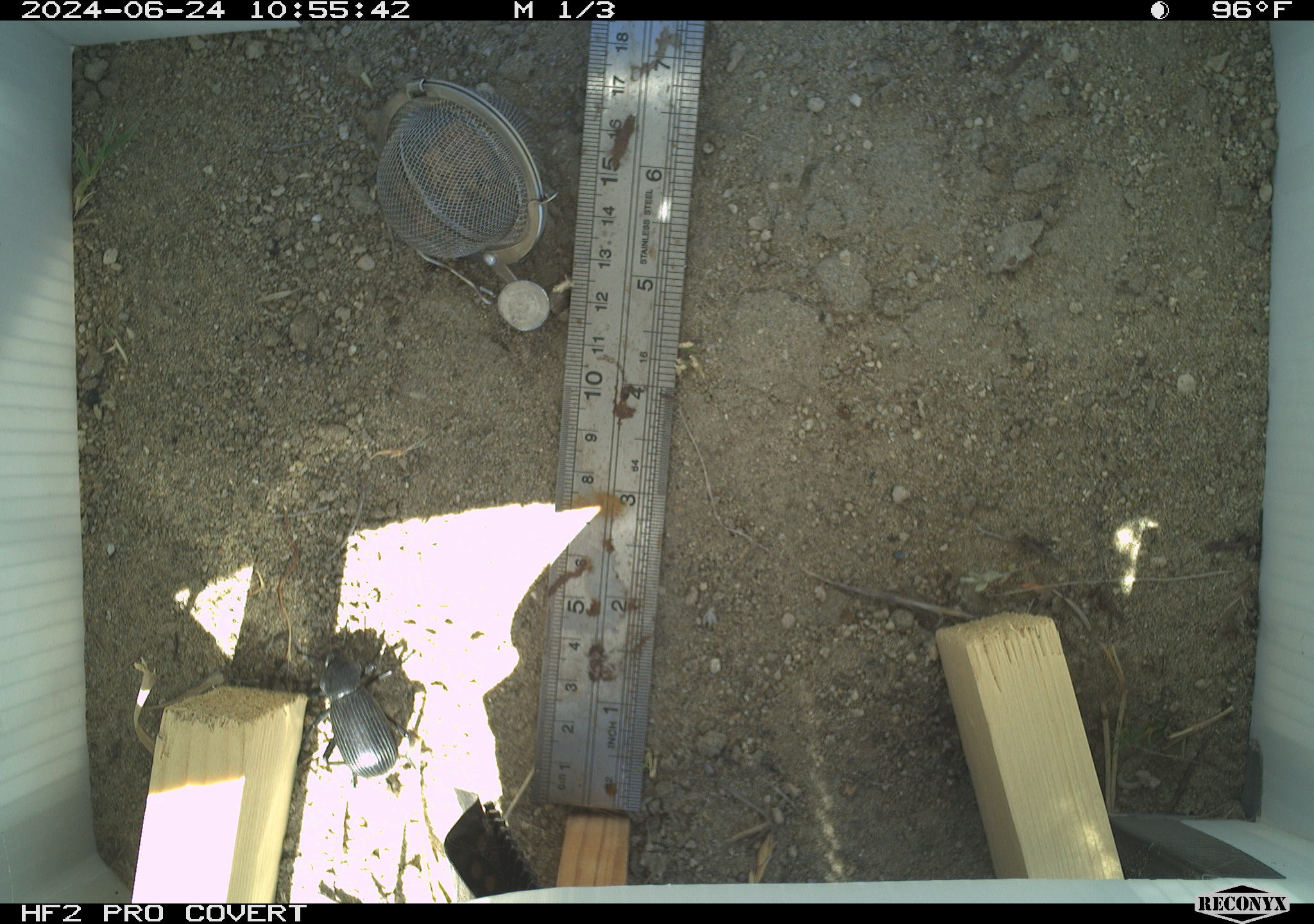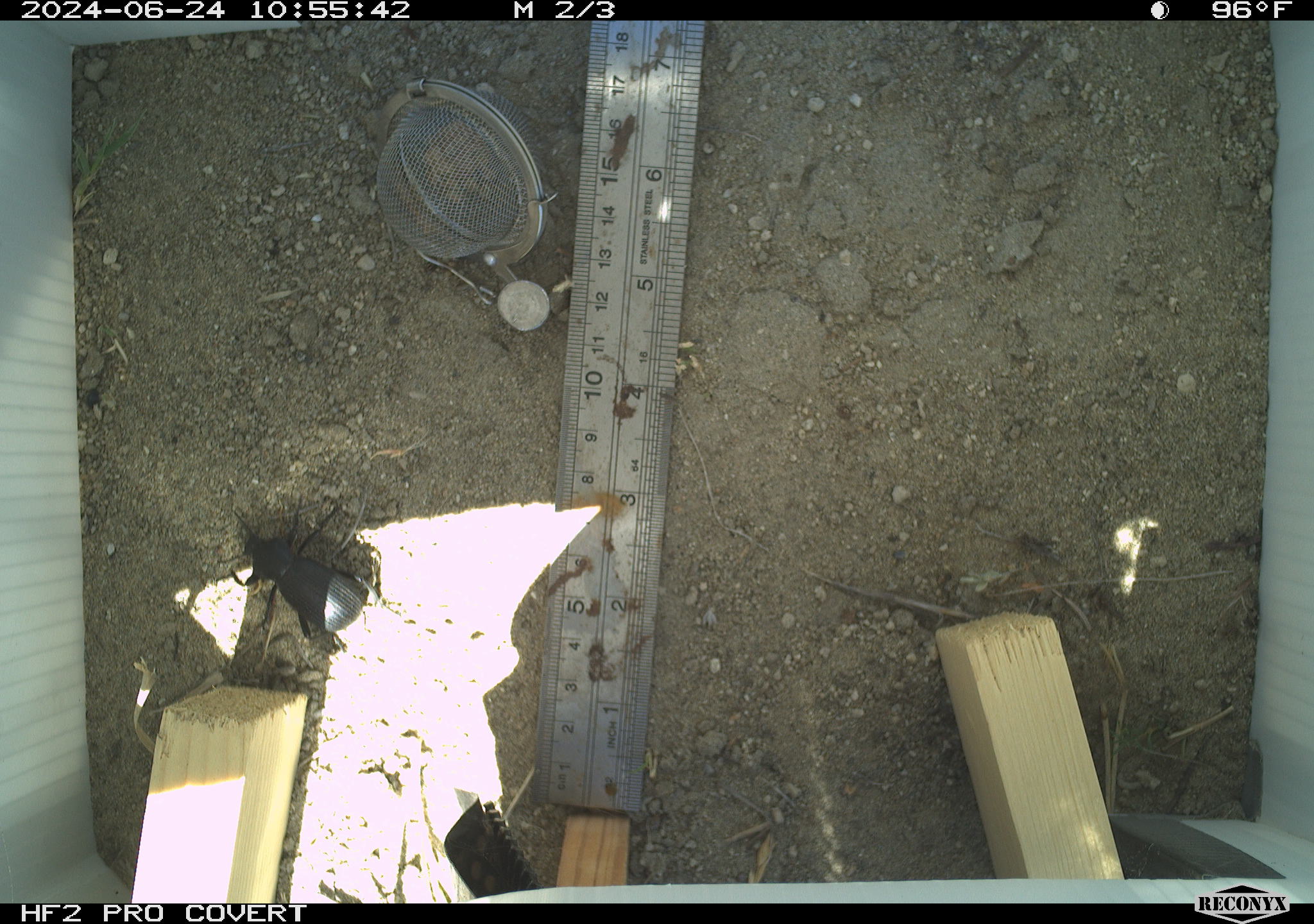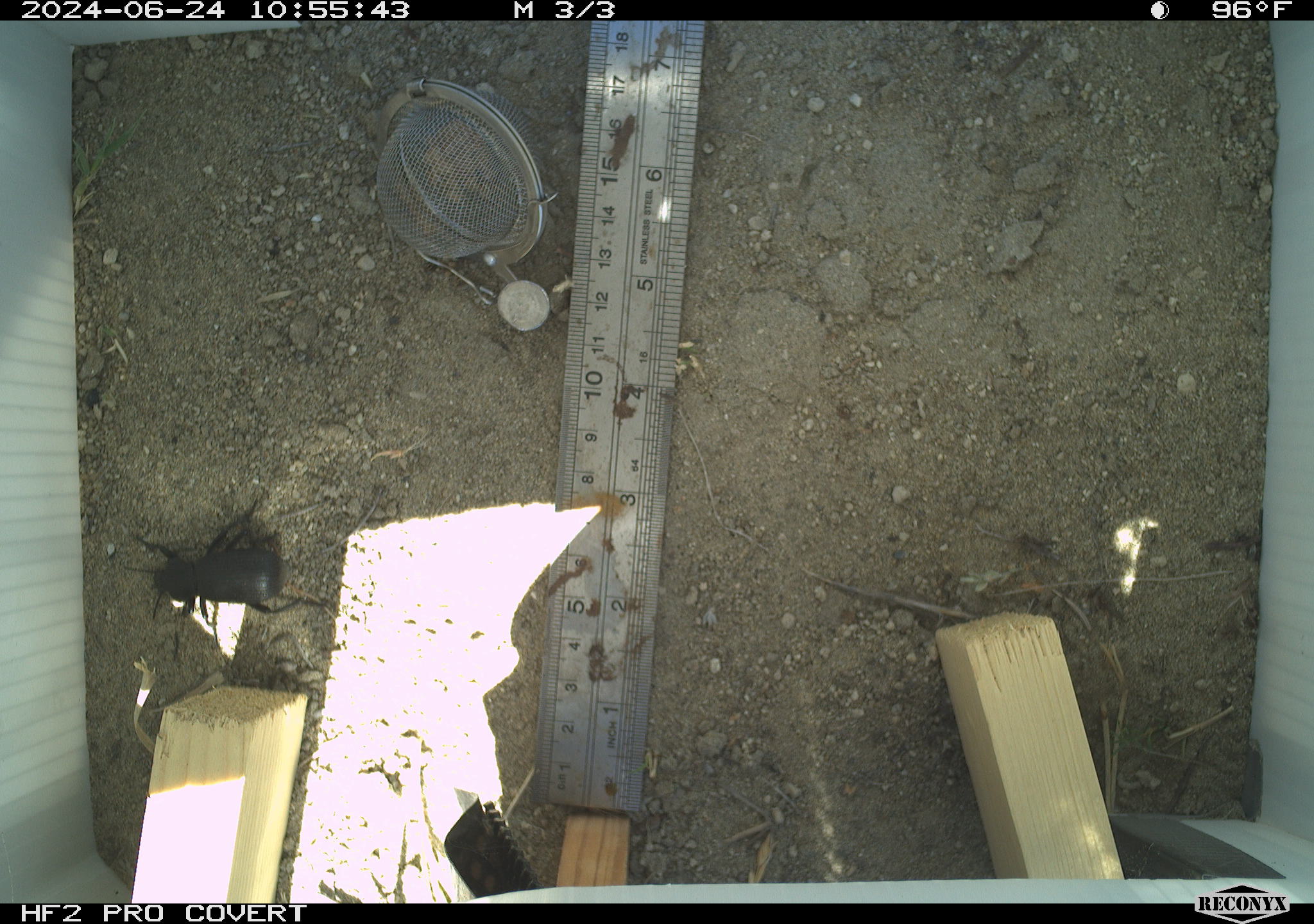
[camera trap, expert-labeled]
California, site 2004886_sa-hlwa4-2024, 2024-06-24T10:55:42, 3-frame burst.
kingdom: Animalia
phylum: Arthropoda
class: Insecta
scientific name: Insecta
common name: insect